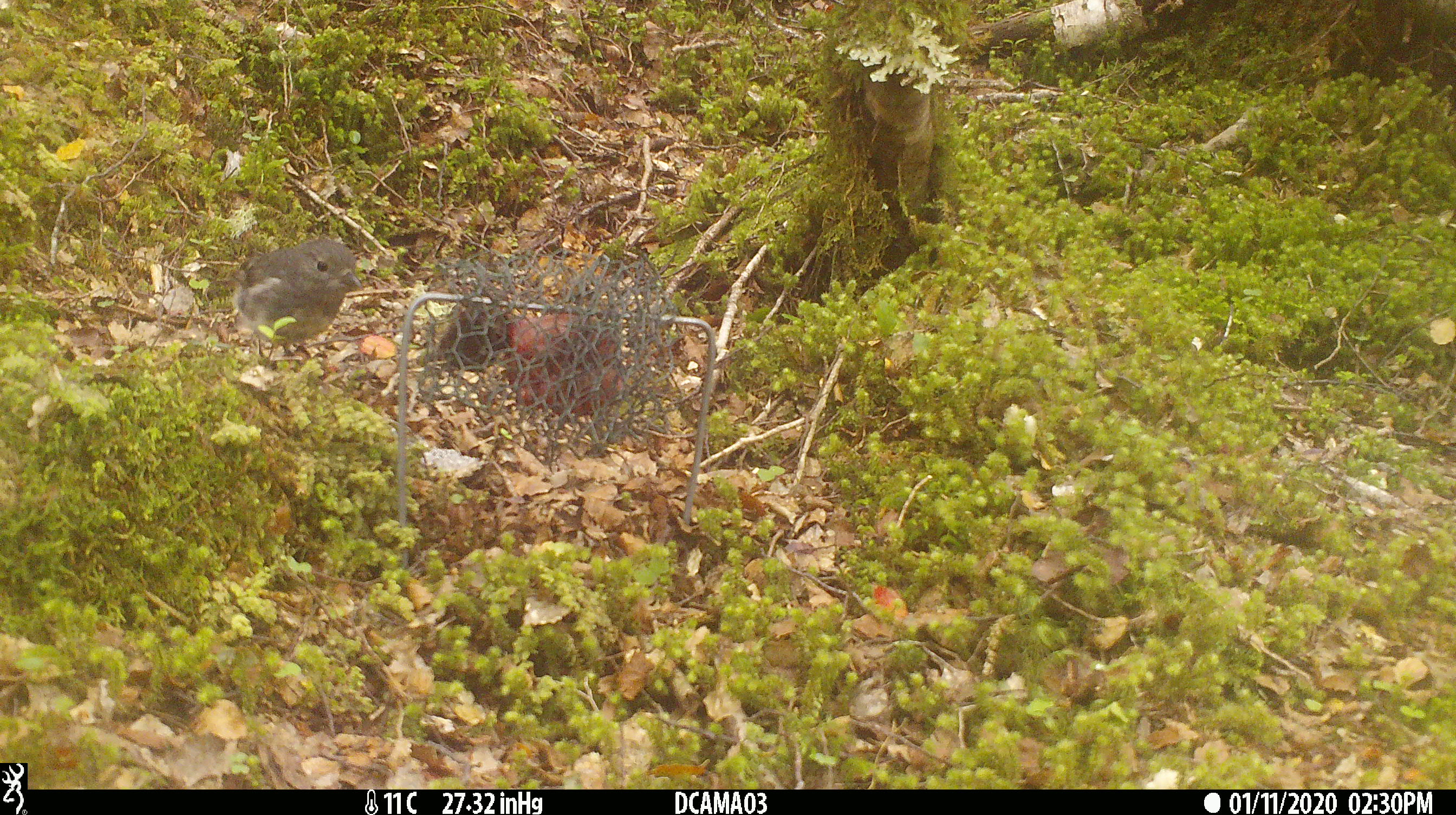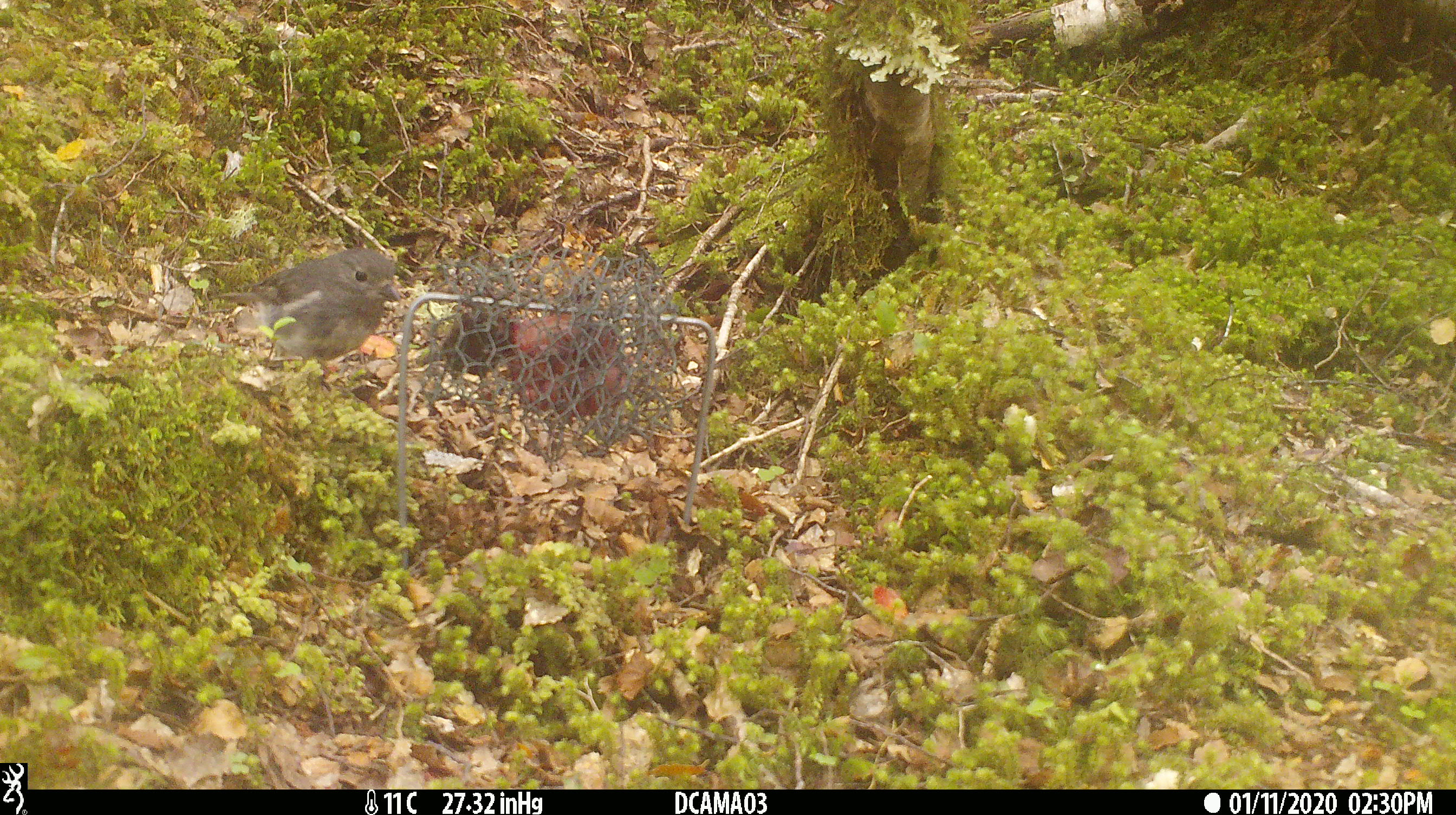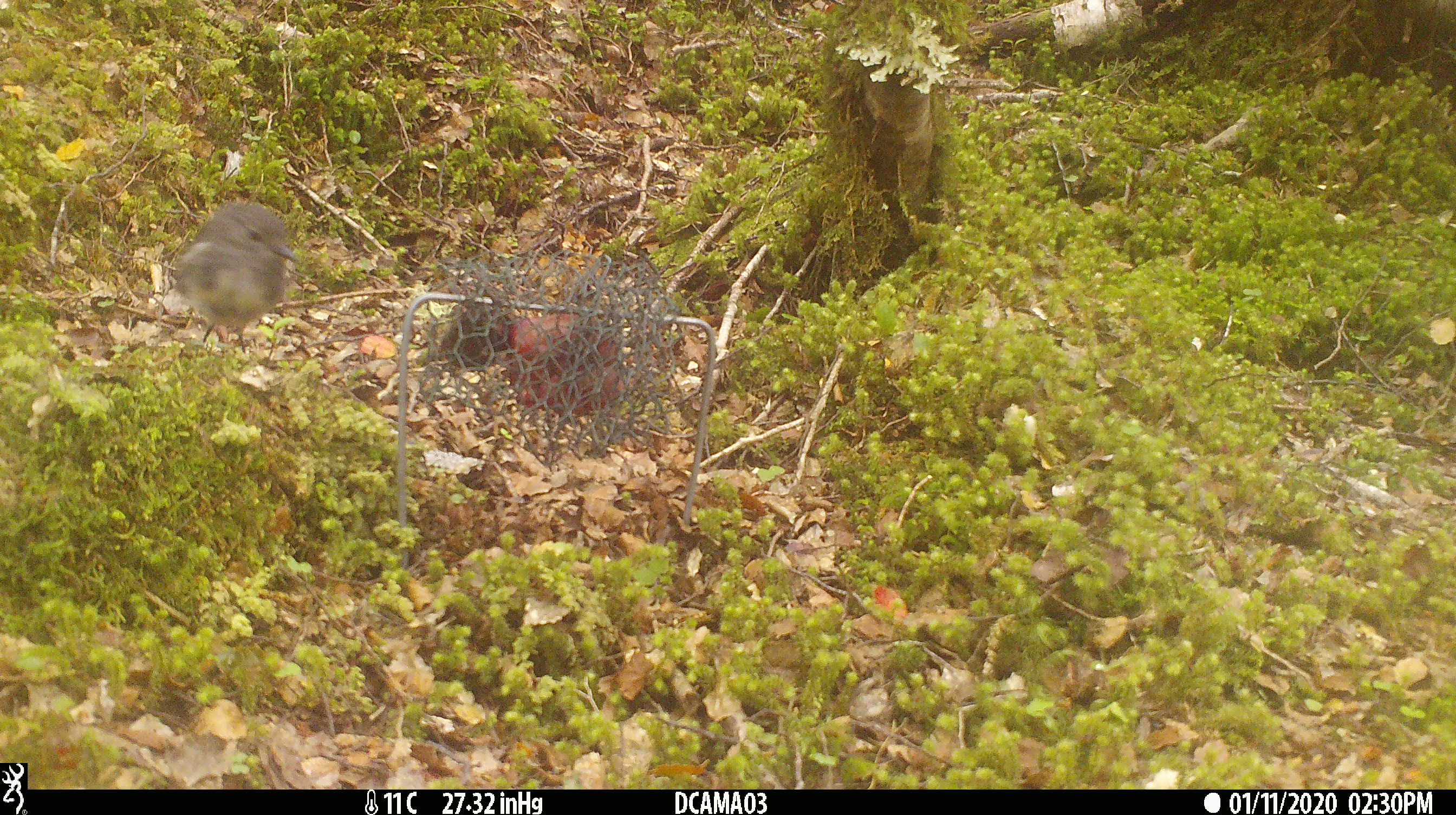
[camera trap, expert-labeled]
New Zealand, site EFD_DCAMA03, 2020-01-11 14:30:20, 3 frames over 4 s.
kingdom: Animalia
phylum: Chordata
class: Aves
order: Passeriformes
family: Petroicidae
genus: Petroica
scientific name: Petroica australis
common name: new zealand robin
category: robin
Robin (new zealand robin) (Petroica australis).